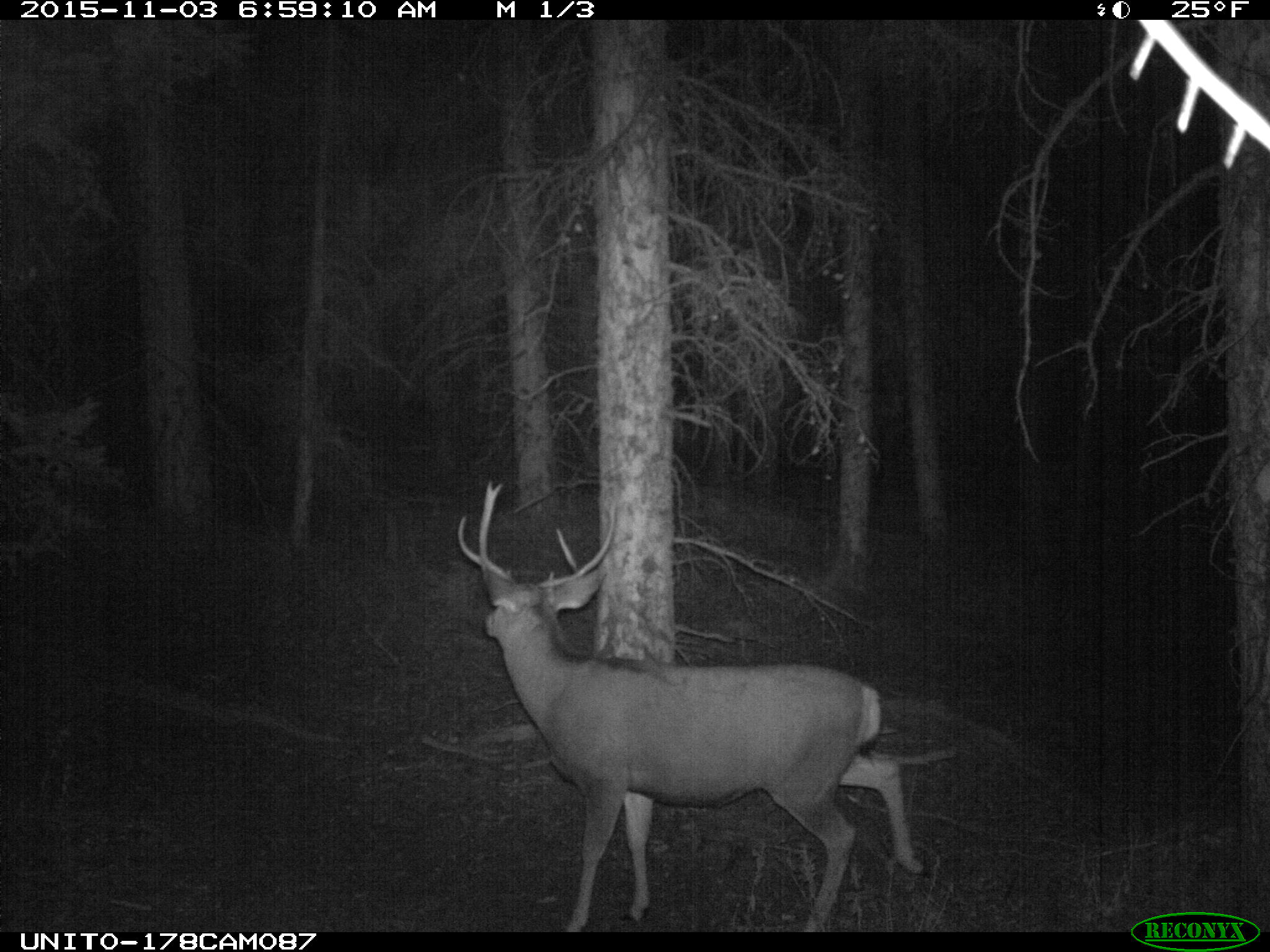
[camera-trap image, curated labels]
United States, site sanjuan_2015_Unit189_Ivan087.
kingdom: Animalia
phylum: Chordata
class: Mammalia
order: Artiodactyla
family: Cervidae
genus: Odocoileus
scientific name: Odocoileus hemionus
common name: mule deer